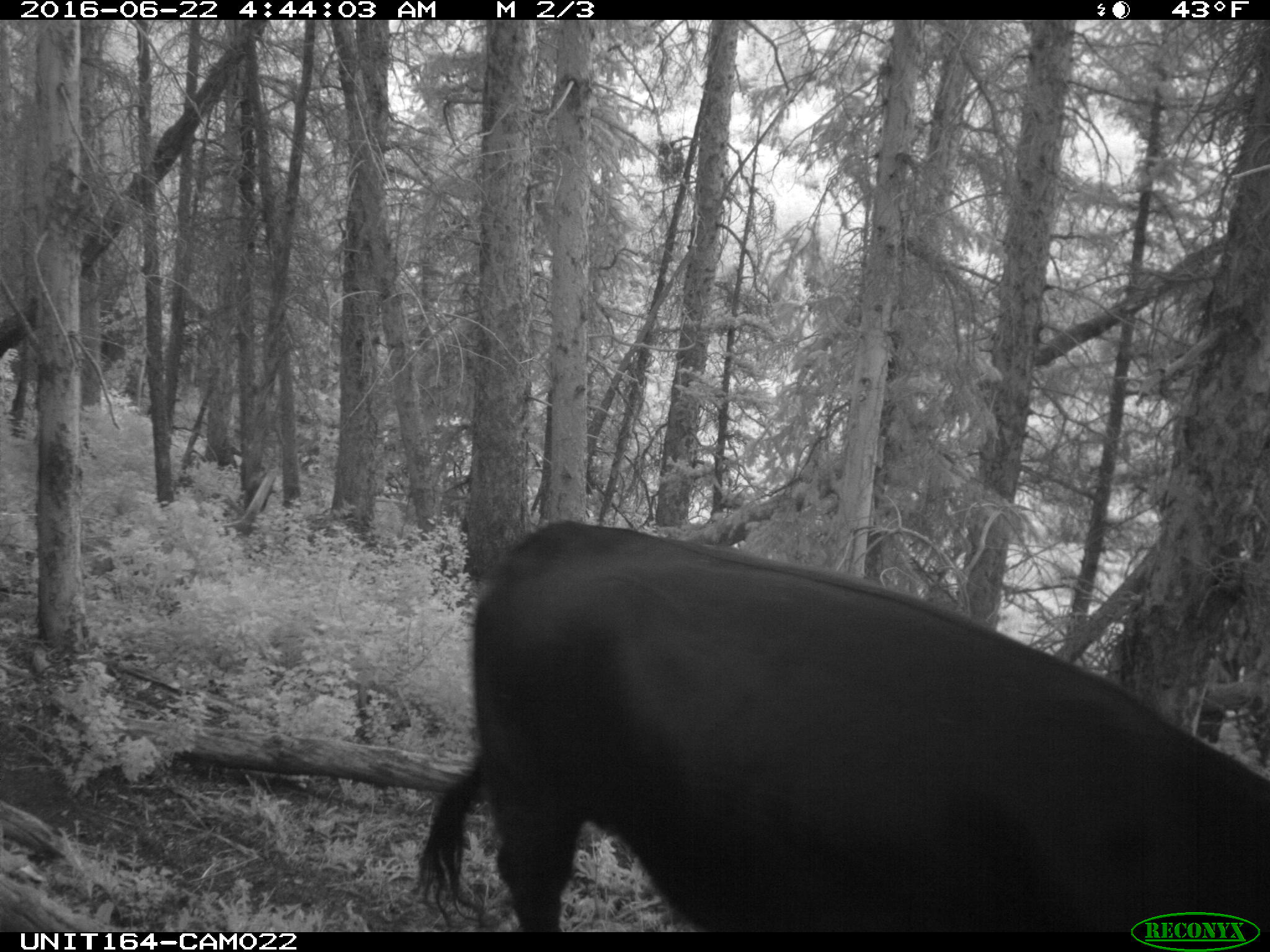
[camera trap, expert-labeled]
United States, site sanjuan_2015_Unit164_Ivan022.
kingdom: Animalia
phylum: Chordata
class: Mammalia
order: Artiodactyla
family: Bovidae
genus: Bos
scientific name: Bos taurus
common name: domestic cow